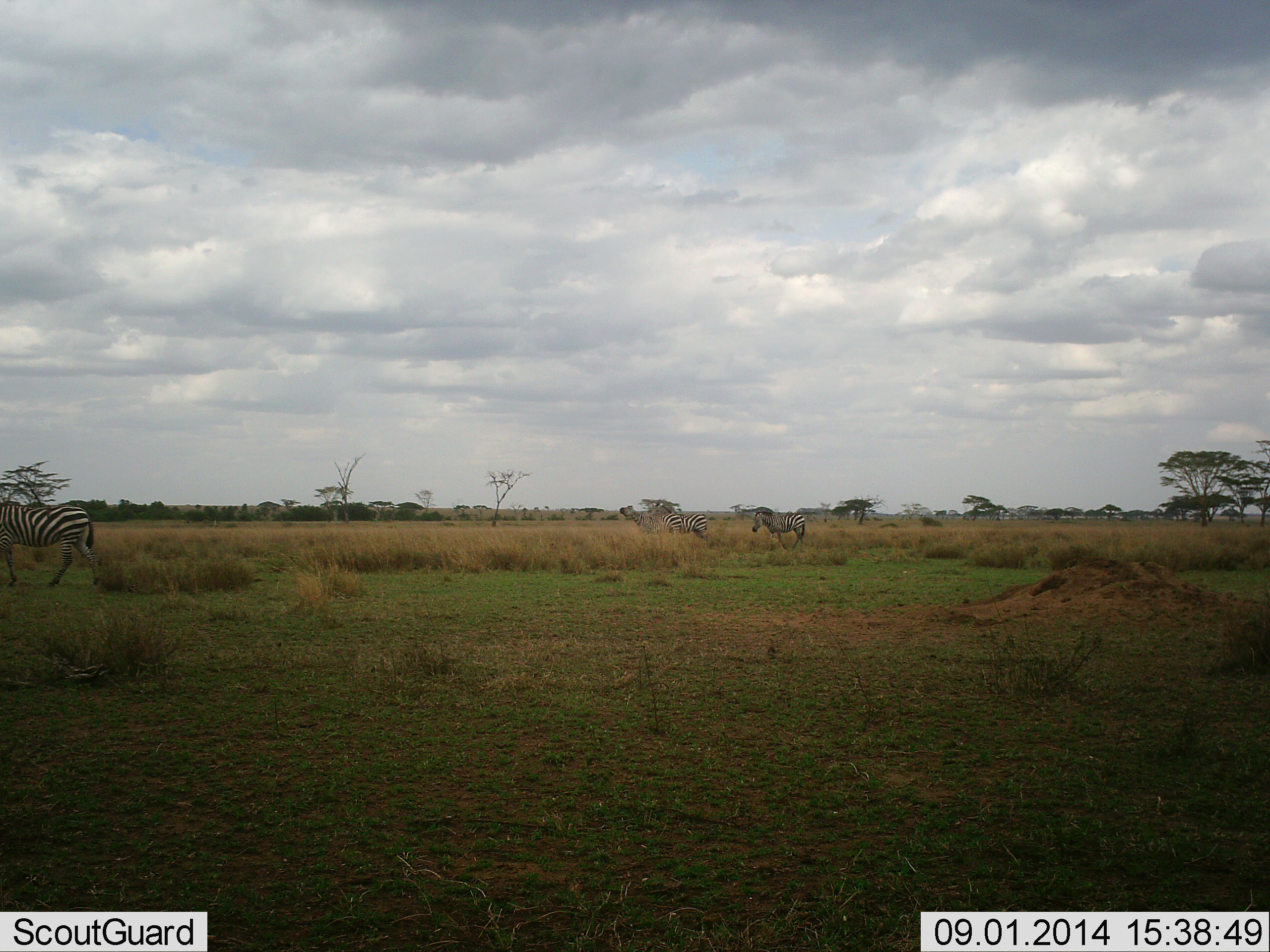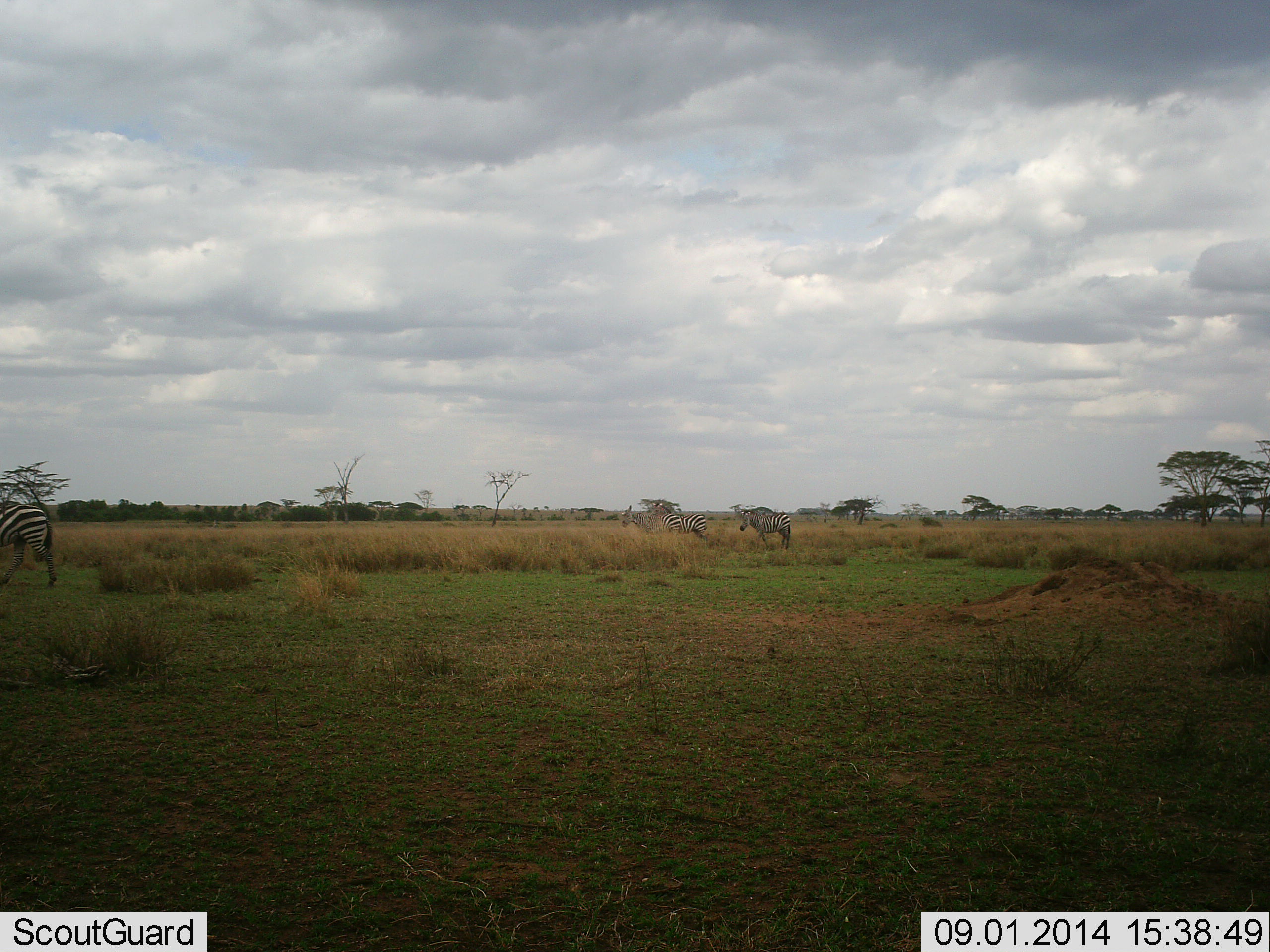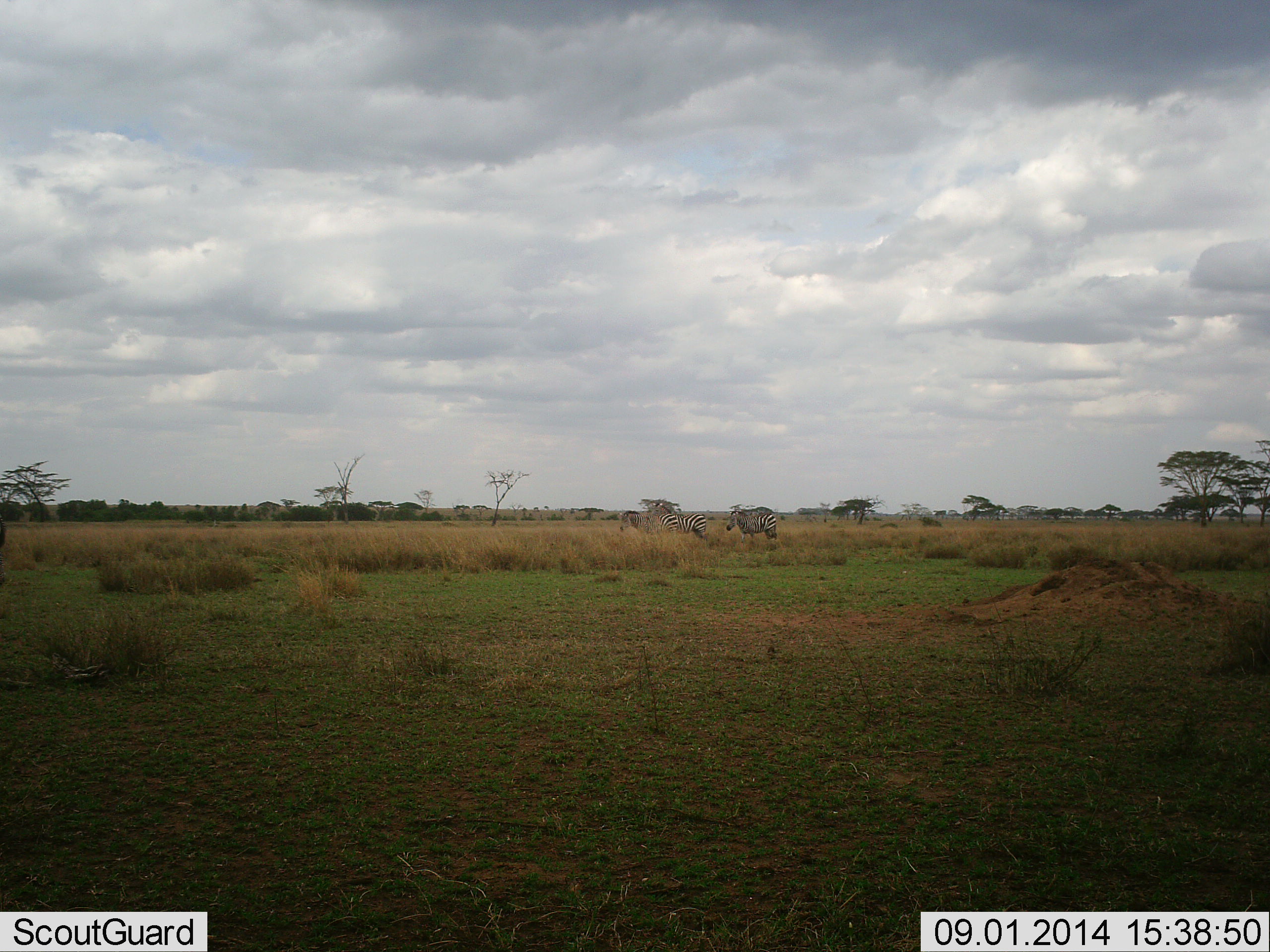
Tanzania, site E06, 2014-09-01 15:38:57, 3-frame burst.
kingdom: Animalia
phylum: Chordata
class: Mammalia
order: Perissodactyla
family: Equidae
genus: Equus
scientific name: Equus quagga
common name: plains zebra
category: zebra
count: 4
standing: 50%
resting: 10%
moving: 80%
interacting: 0%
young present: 0%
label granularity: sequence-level